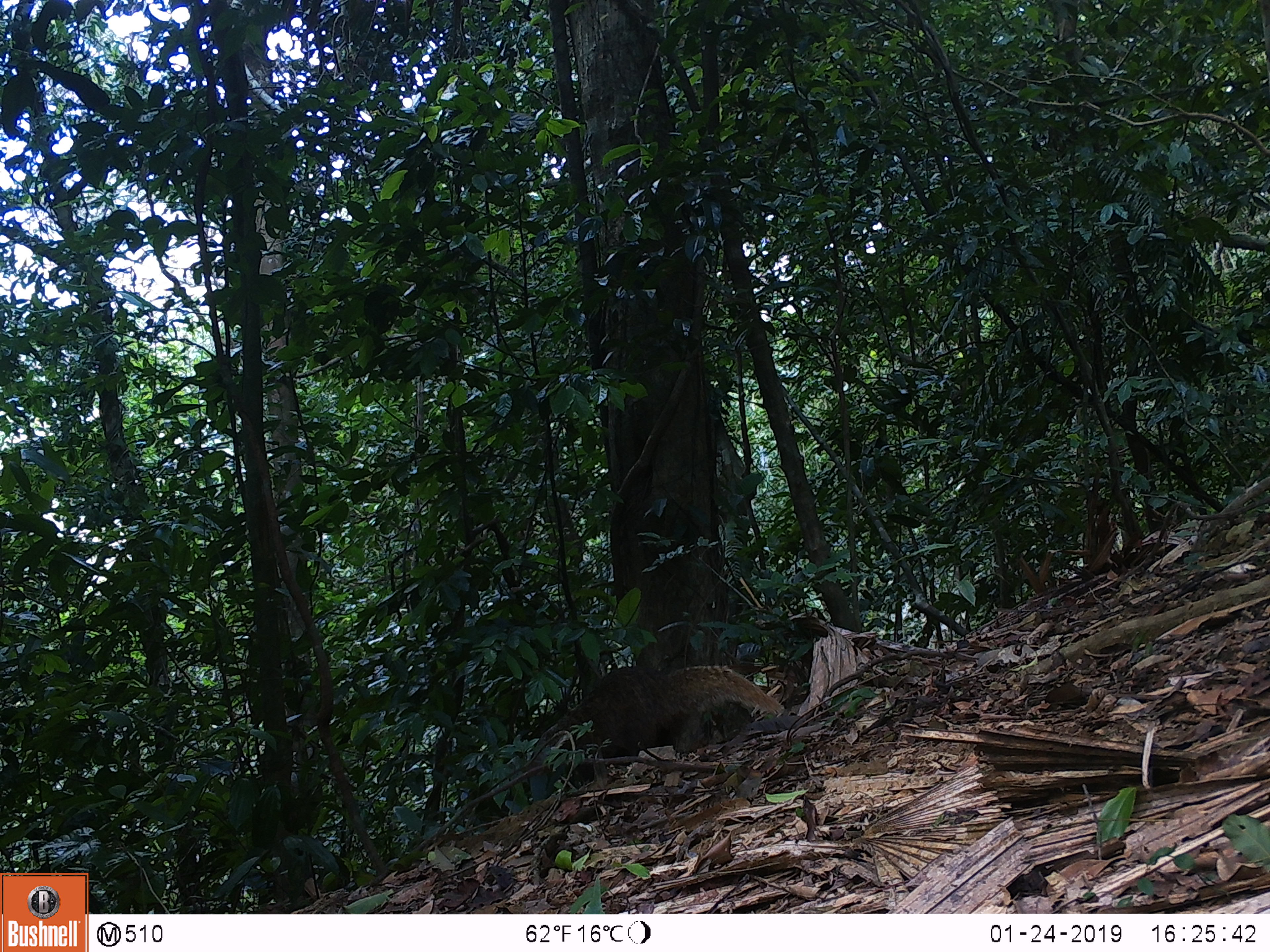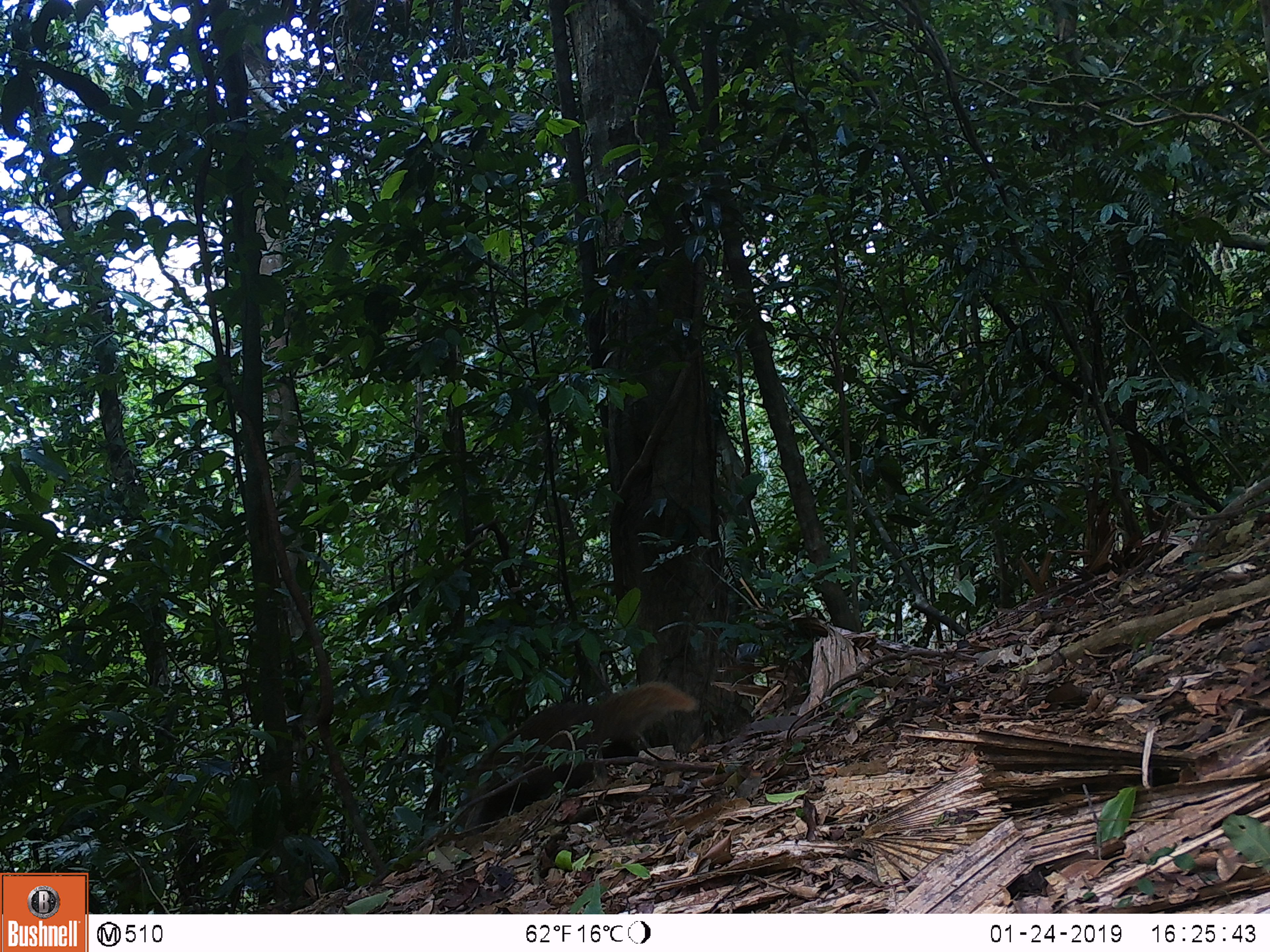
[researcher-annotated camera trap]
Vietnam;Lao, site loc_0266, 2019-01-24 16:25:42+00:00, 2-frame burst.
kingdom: Animalia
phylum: Chordata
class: Mammalia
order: Carnivora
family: Herpestidae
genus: Urva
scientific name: Urva urva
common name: crab-eating mongoose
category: crab eating mongoose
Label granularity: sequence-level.